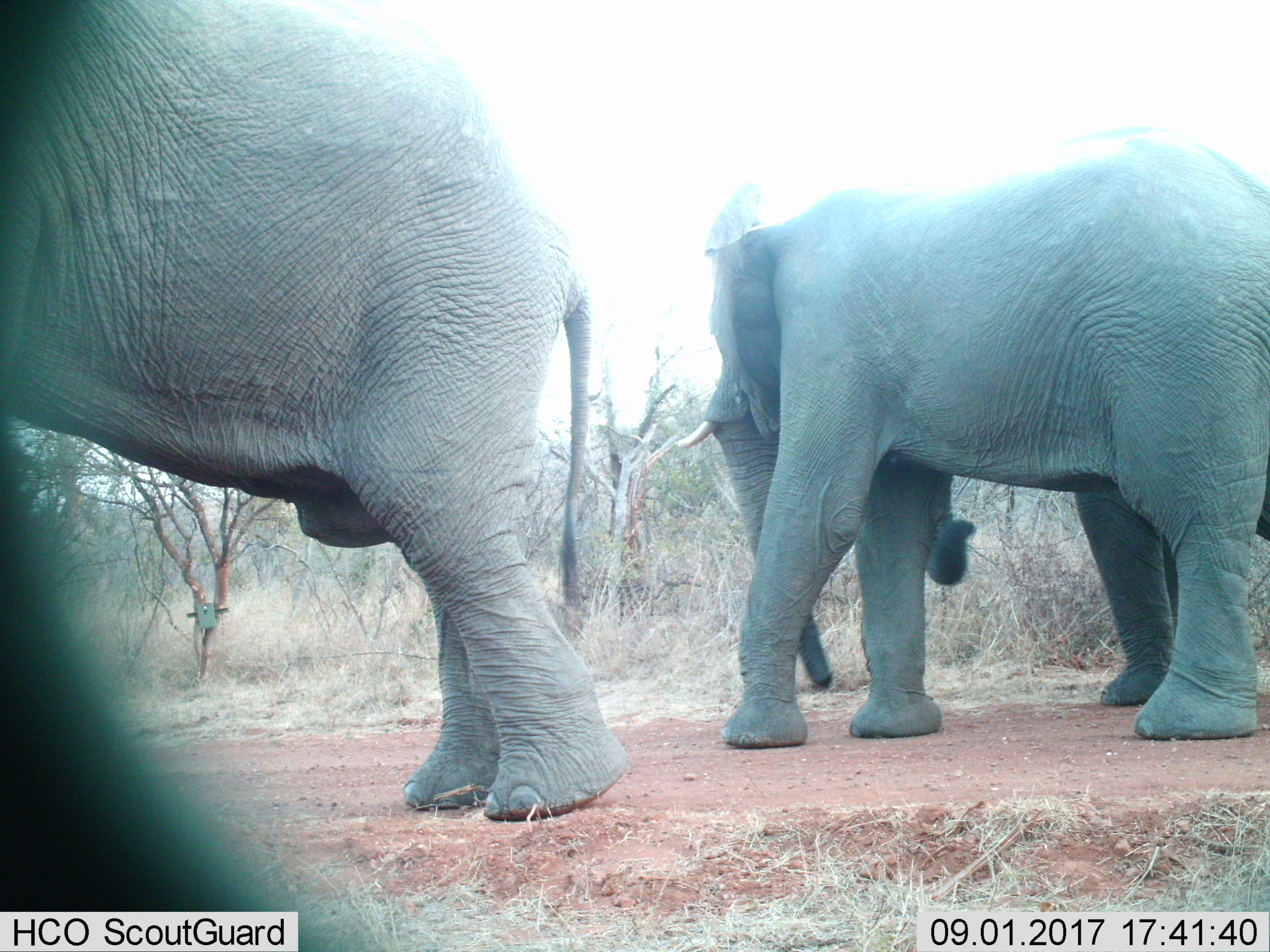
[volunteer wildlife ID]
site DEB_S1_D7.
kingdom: Animalia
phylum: Chordata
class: Mammalia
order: Proboscidea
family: Elephantidae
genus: Loxodonta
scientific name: Loxodonta africana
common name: african bush elephant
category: elephant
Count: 3.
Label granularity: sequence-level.